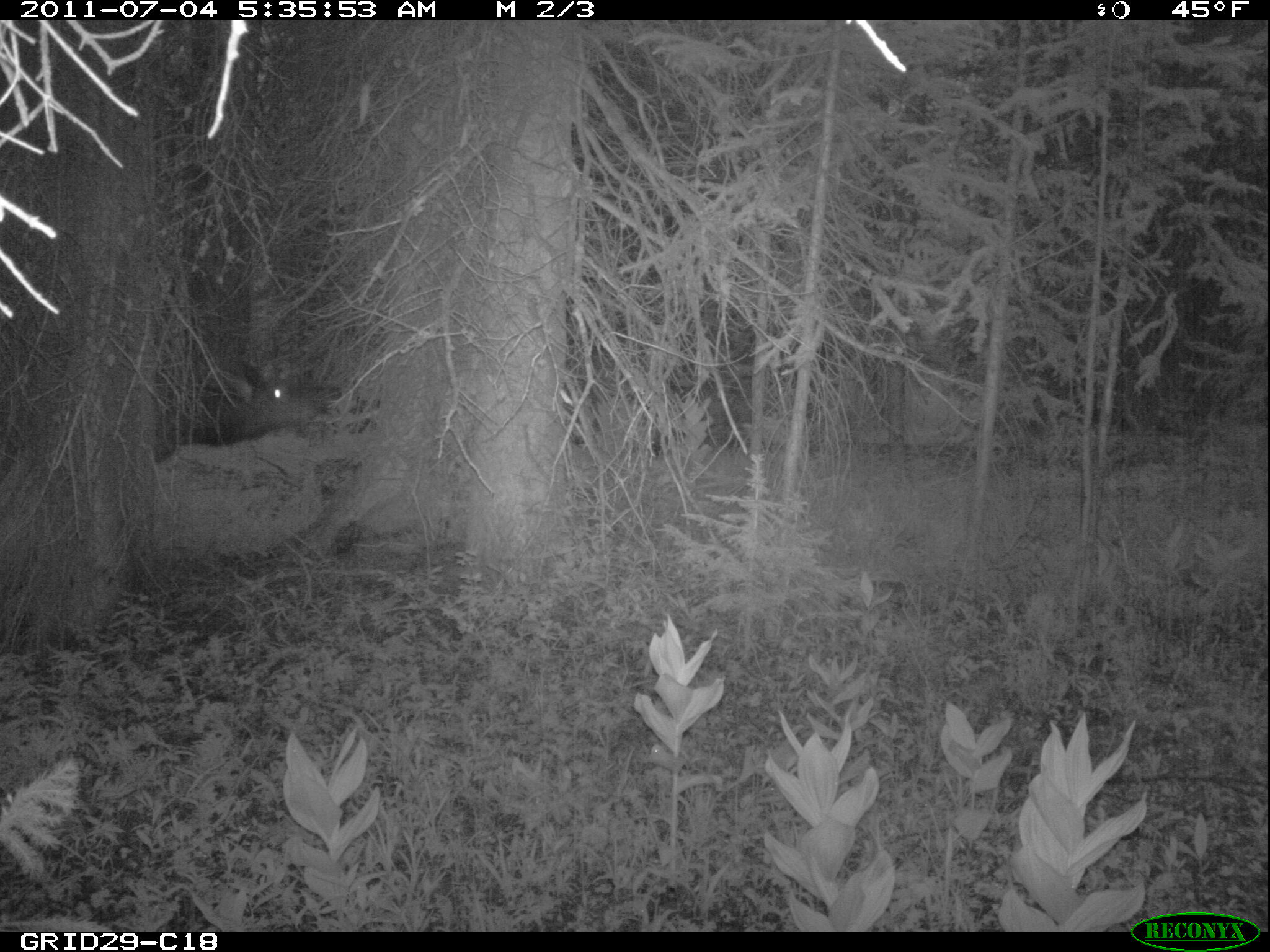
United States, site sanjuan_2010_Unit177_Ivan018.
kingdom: Animalia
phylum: Chordata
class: Mammalia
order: Artiodactyla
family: Cervidae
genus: Cervus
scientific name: Cervus elaphus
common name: red deer